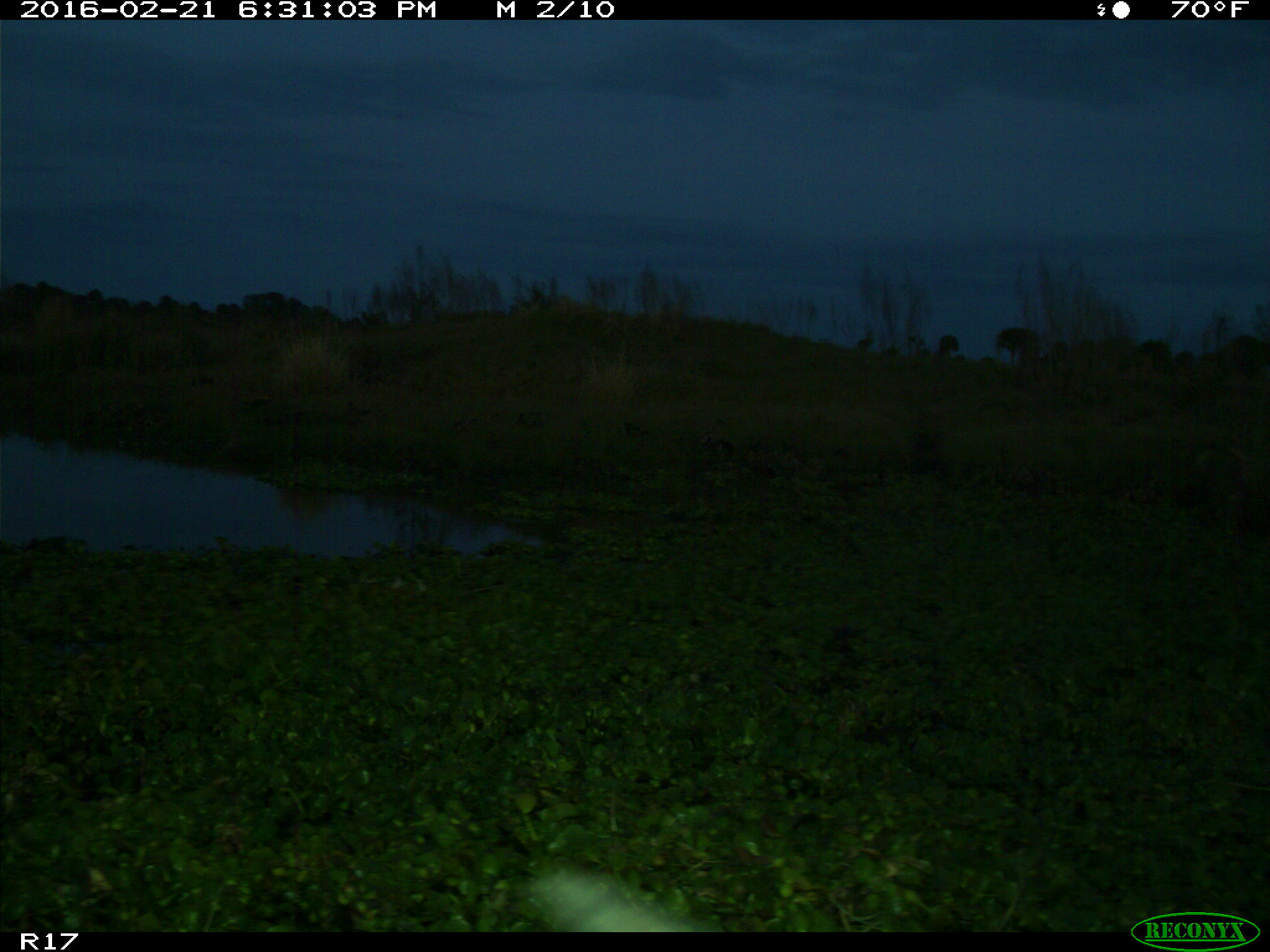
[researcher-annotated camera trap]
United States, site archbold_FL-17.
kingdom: Animalia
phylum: Chordata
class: Mammalia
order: Artiodactyla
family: Suidae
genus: Sus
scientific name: Sus scrofa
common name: wild boar